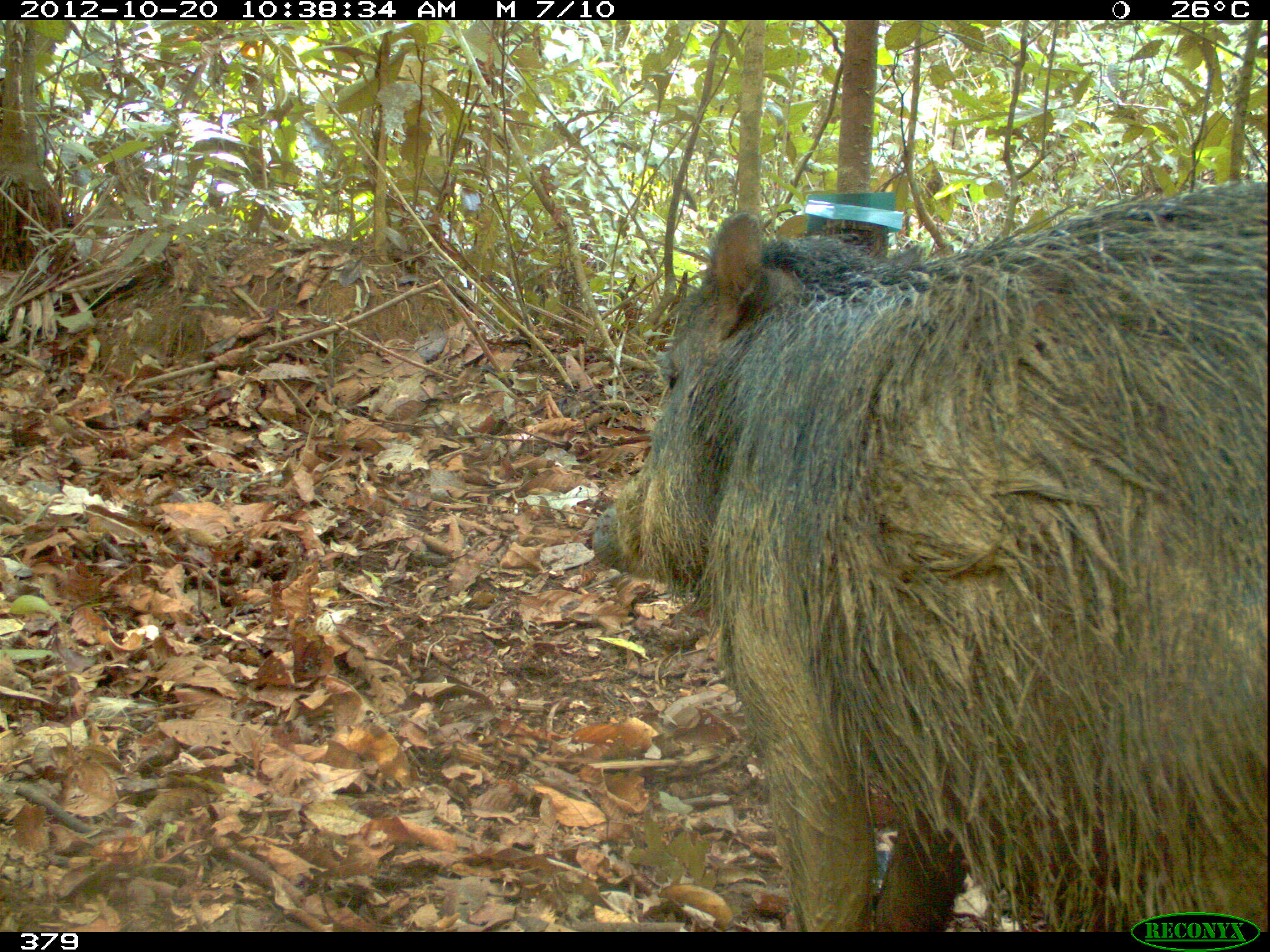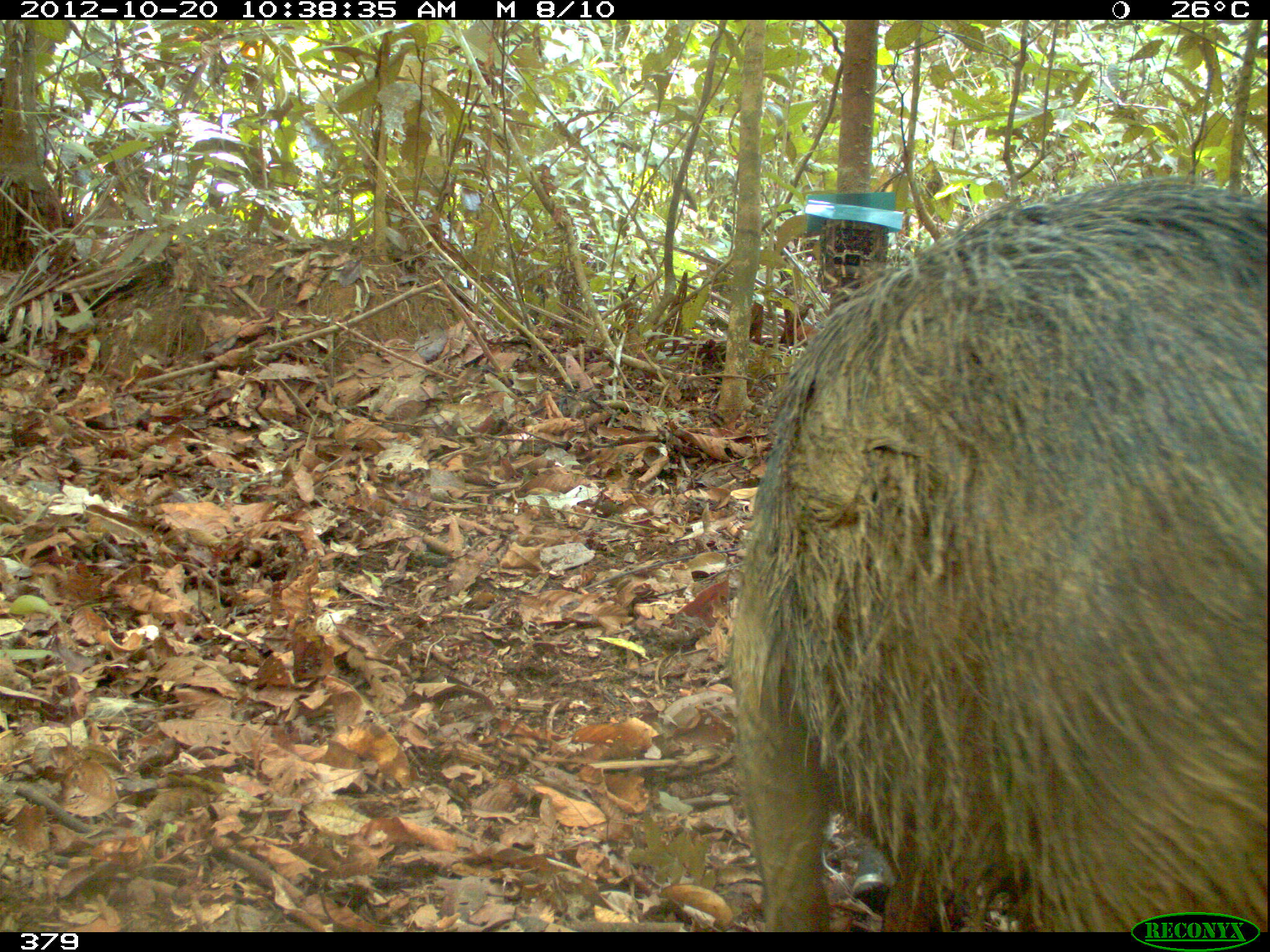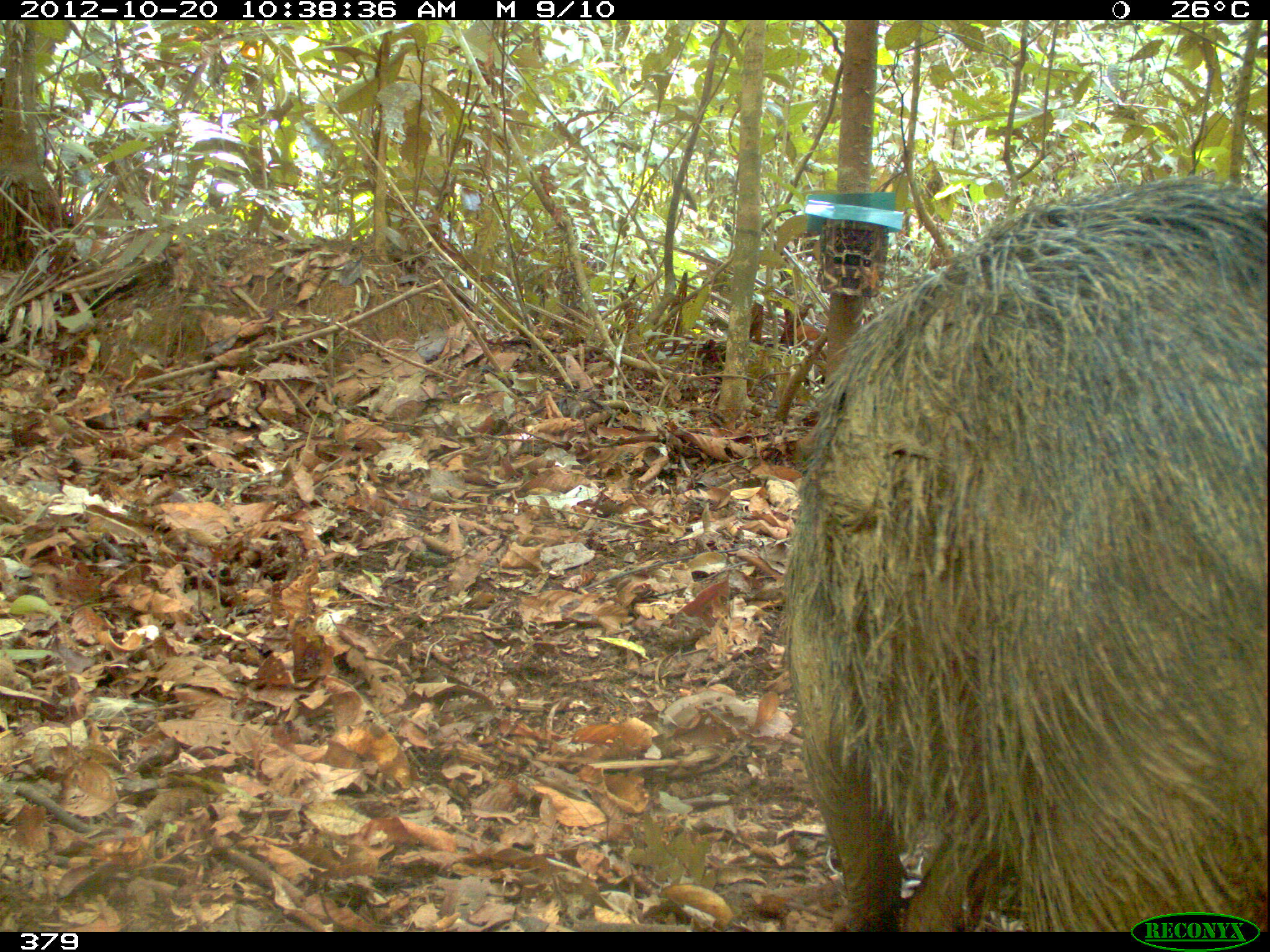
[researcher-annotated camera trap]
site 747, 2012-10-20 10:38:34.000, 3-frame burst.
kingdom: Animalia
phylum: Chordata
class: Mammalia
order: Artiodactyla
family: Tayassuidae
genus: Tayassu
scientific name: Tayassu pecari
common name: white-lipped peccary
Tayassu pecari (white-lipped peccary).